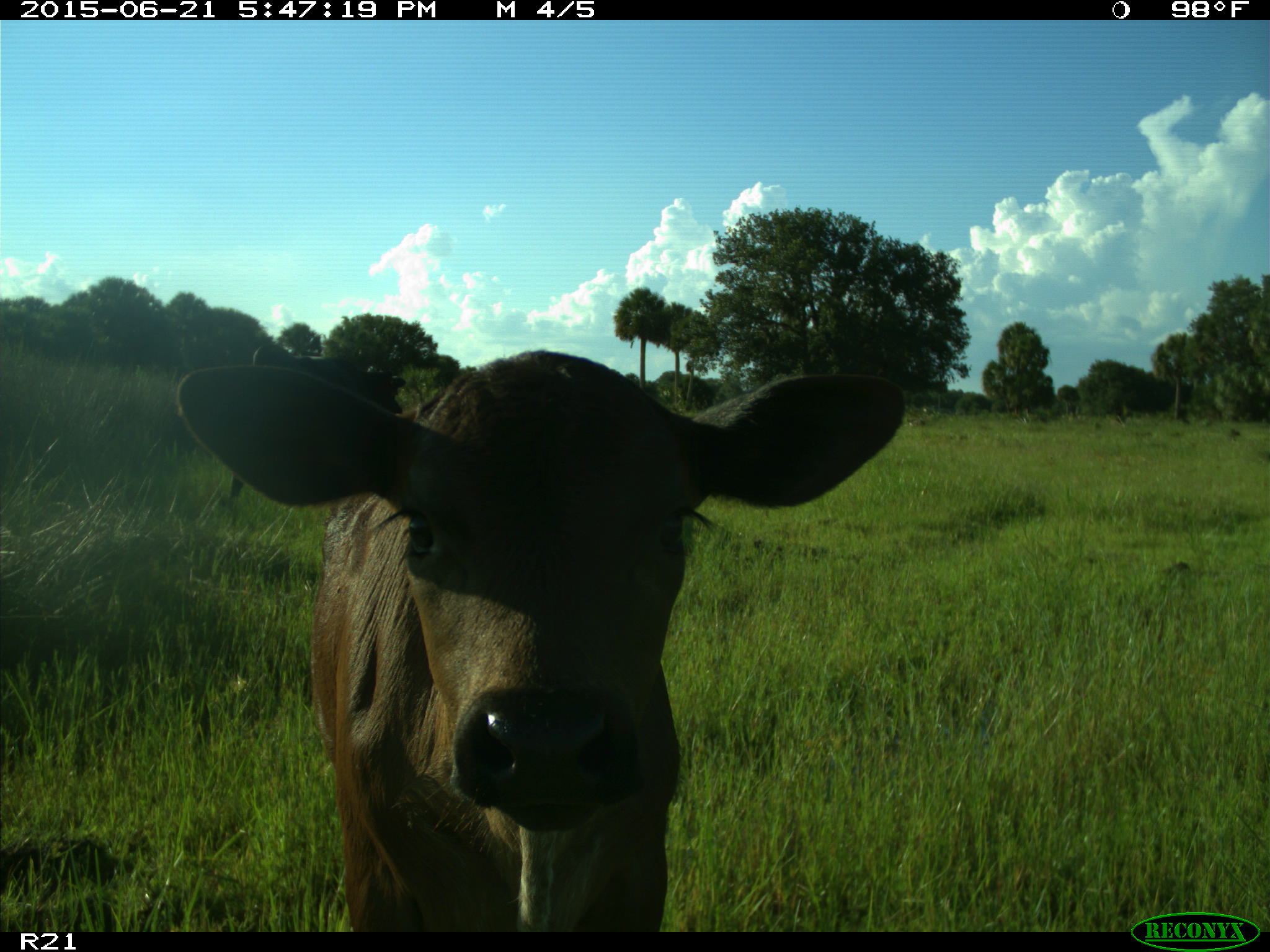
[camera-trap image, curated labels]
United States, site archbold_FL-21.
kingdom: Animalia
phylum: Chordata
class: Mammalia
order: Artiodactyla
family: Bovidae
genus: Bos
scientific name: Bos taurus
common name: domestic cow